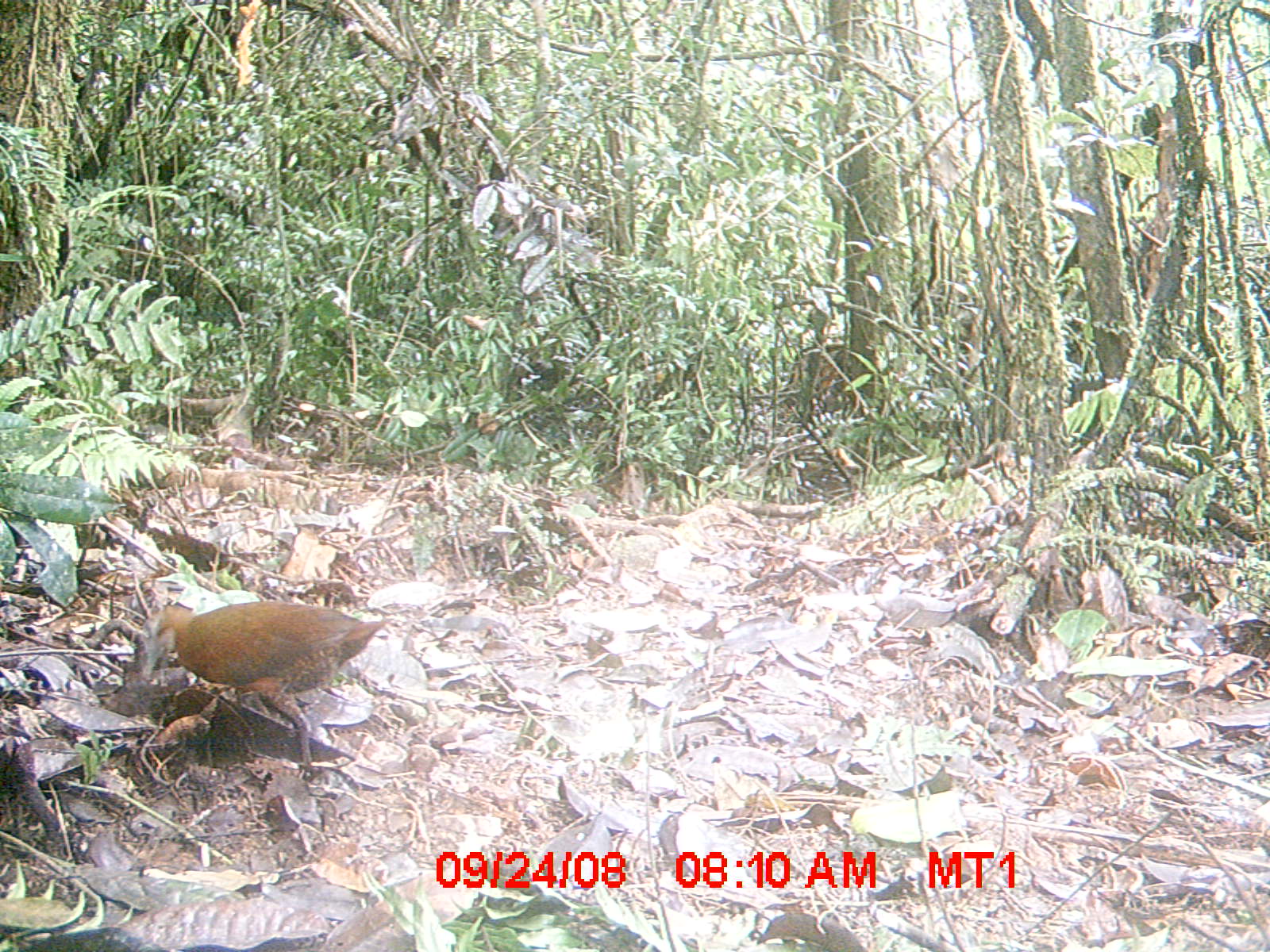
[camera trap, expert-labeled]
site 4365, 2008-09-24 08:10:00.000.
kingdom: Animalia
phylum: Chordata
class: Aves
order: Gruiformes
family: Sarothruridae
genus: Mentocrex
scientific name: Mentocrex kioloides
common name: madagascar wood rail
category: canirallus kioloides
Canirallus kioloides (madagascar wood rail) (Mentocrex kioloides), count 2.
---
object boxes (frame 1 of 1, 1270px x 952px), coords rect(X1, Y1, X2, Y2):
canirallus kioloides: rect(143, 597, 388, 775)